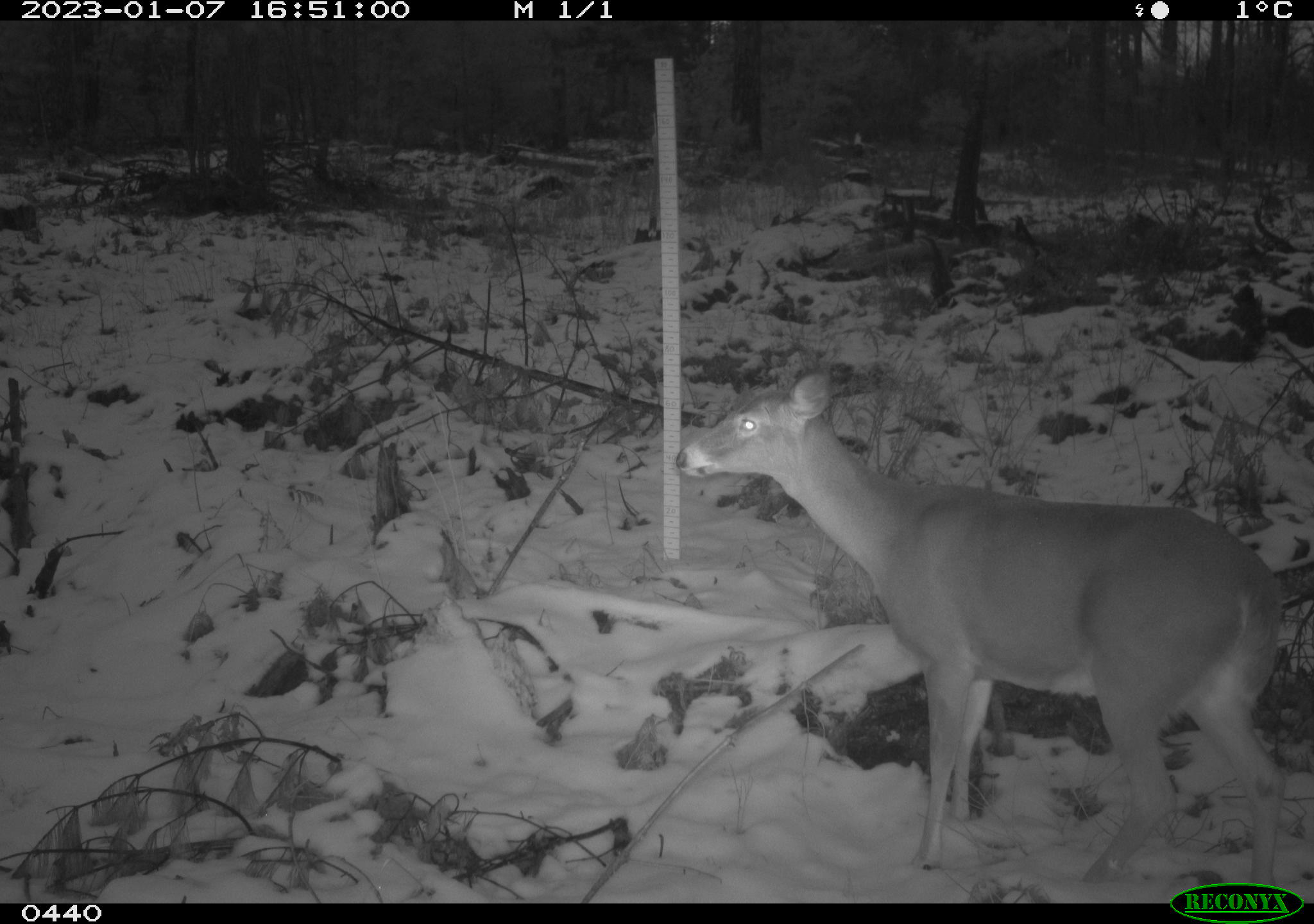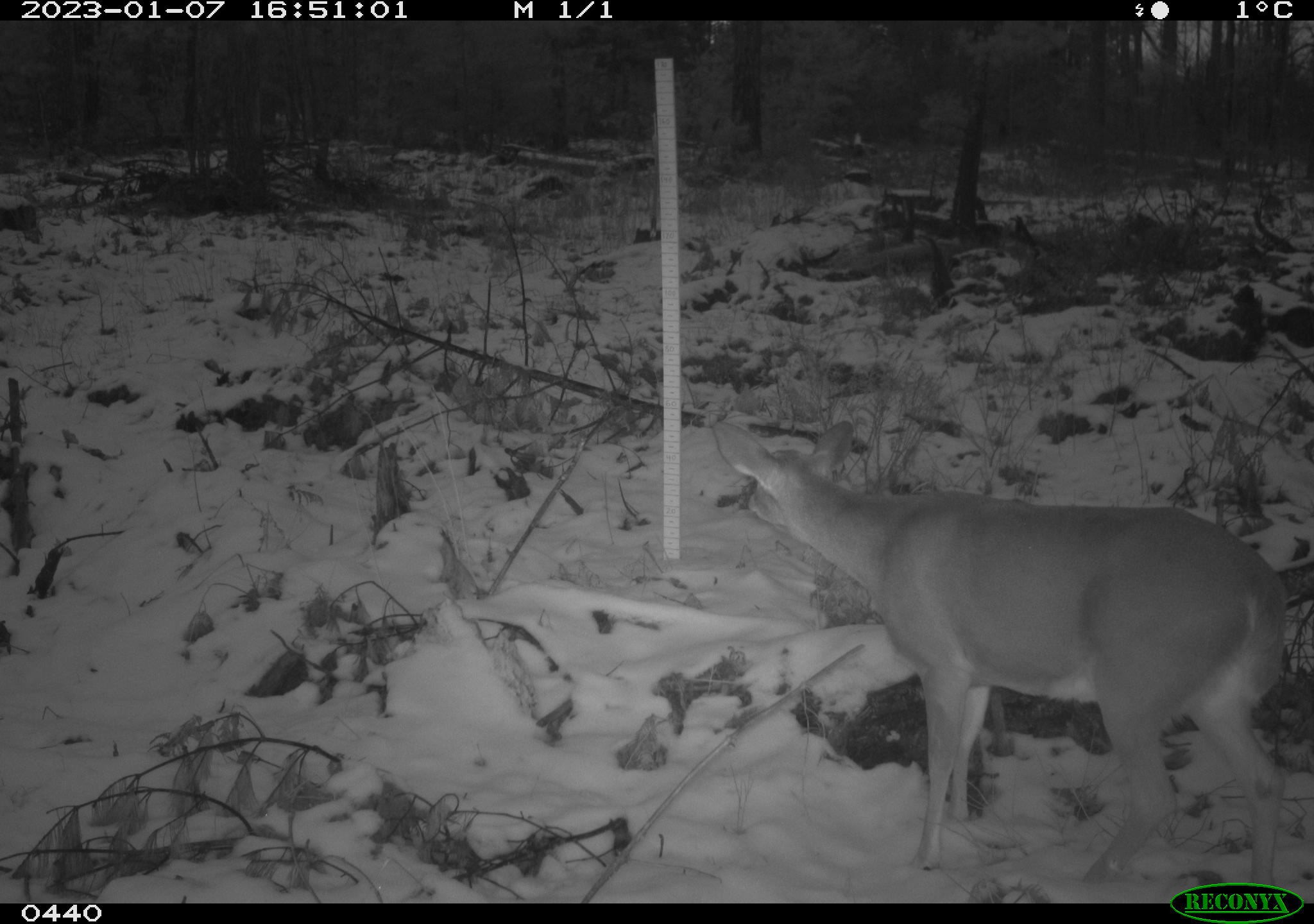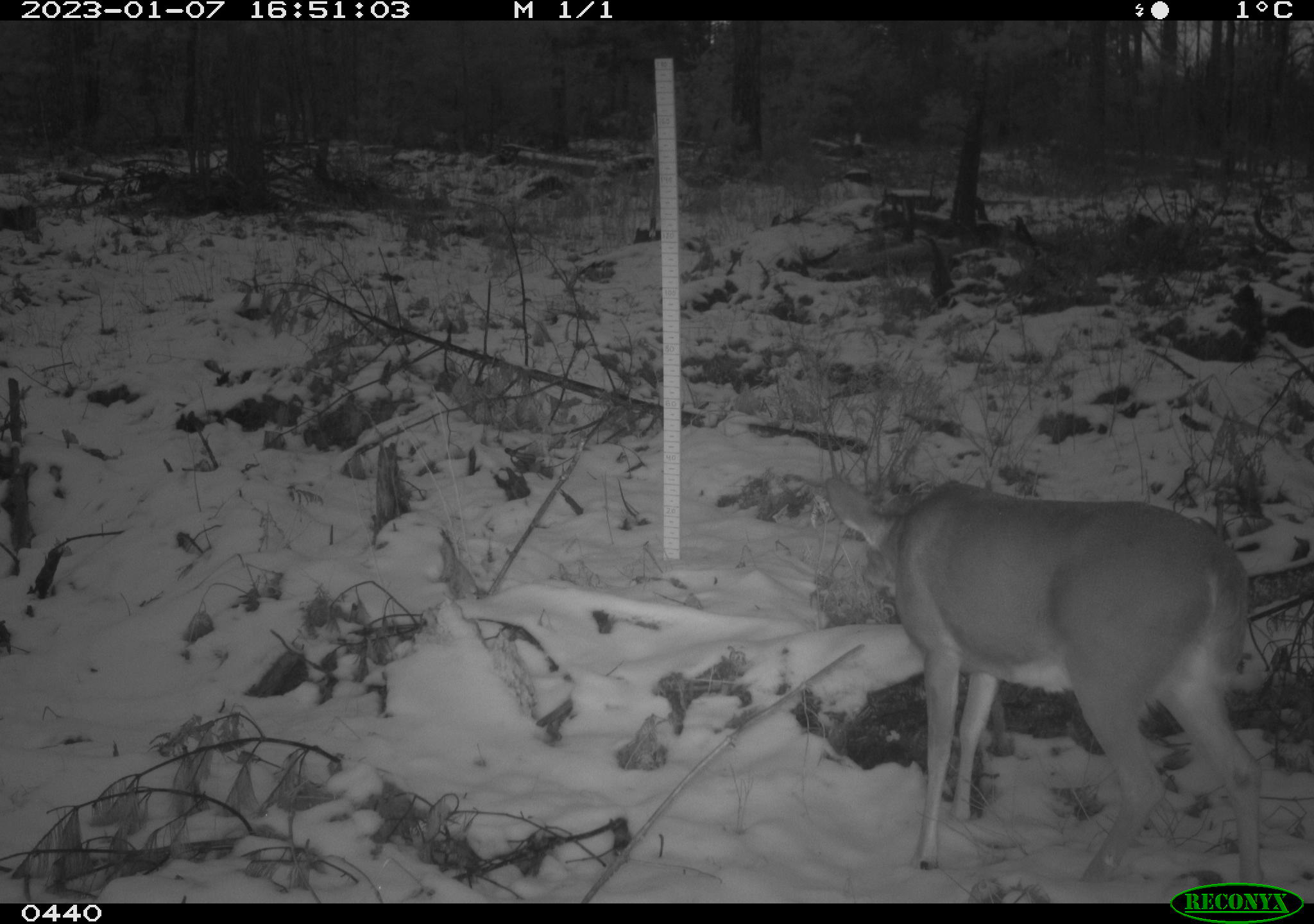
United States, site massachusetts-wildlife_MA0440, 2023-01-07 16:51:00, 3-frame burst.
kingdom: Animalia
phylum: Chordata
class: Mammalia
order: Artiodactyla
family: Cervidae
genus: Odocoileus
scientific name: Odocoileus virginianus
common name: white-tailed deer